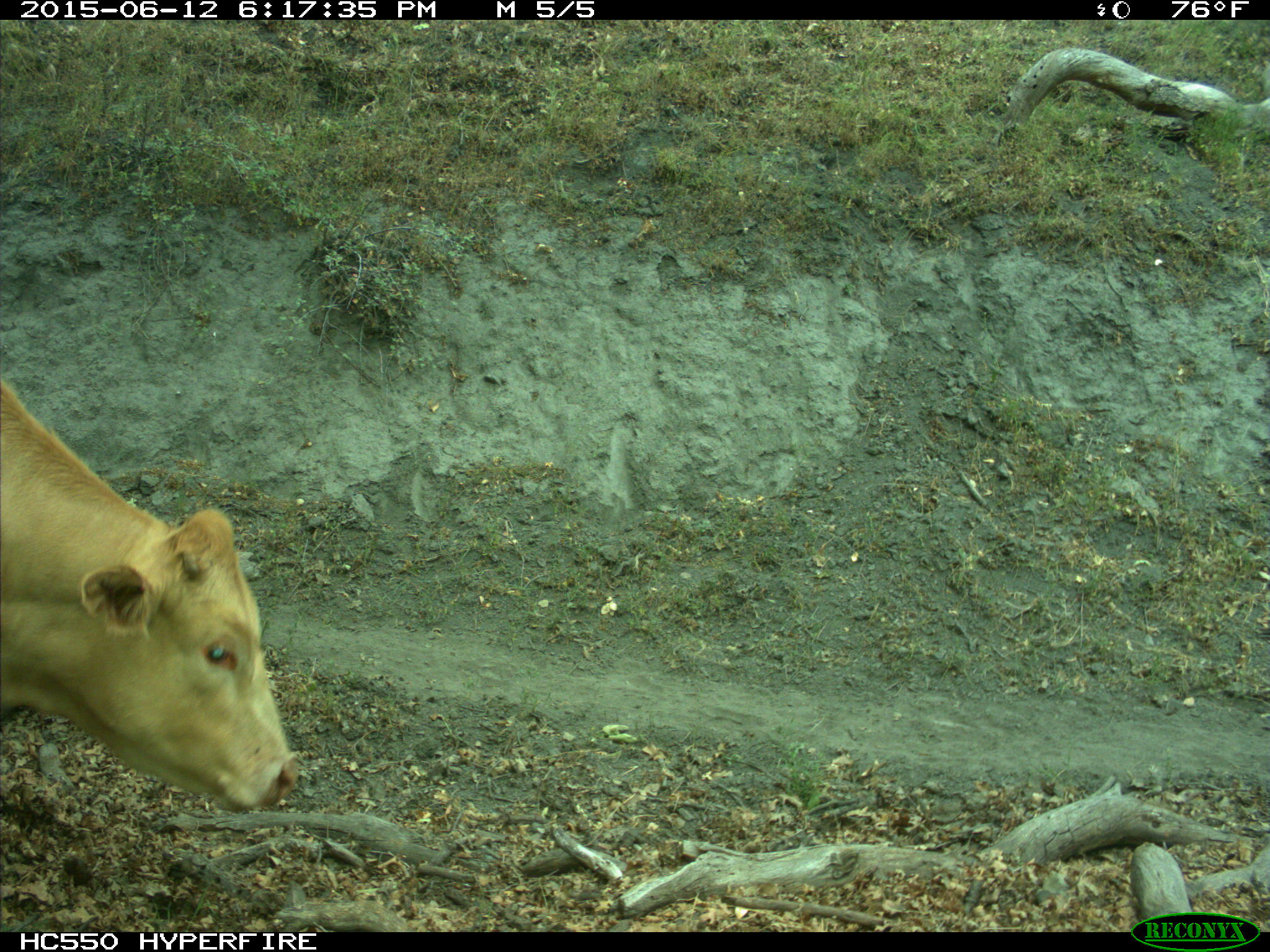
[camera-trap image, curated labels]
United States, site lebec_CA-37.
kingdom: Animalia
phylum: Chordata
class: Mammalia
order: Artiodactyla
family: Bovidae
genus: Bos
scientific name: Bos taurus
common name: domestic cow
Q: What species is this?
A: Bos taurus (domestic cow).